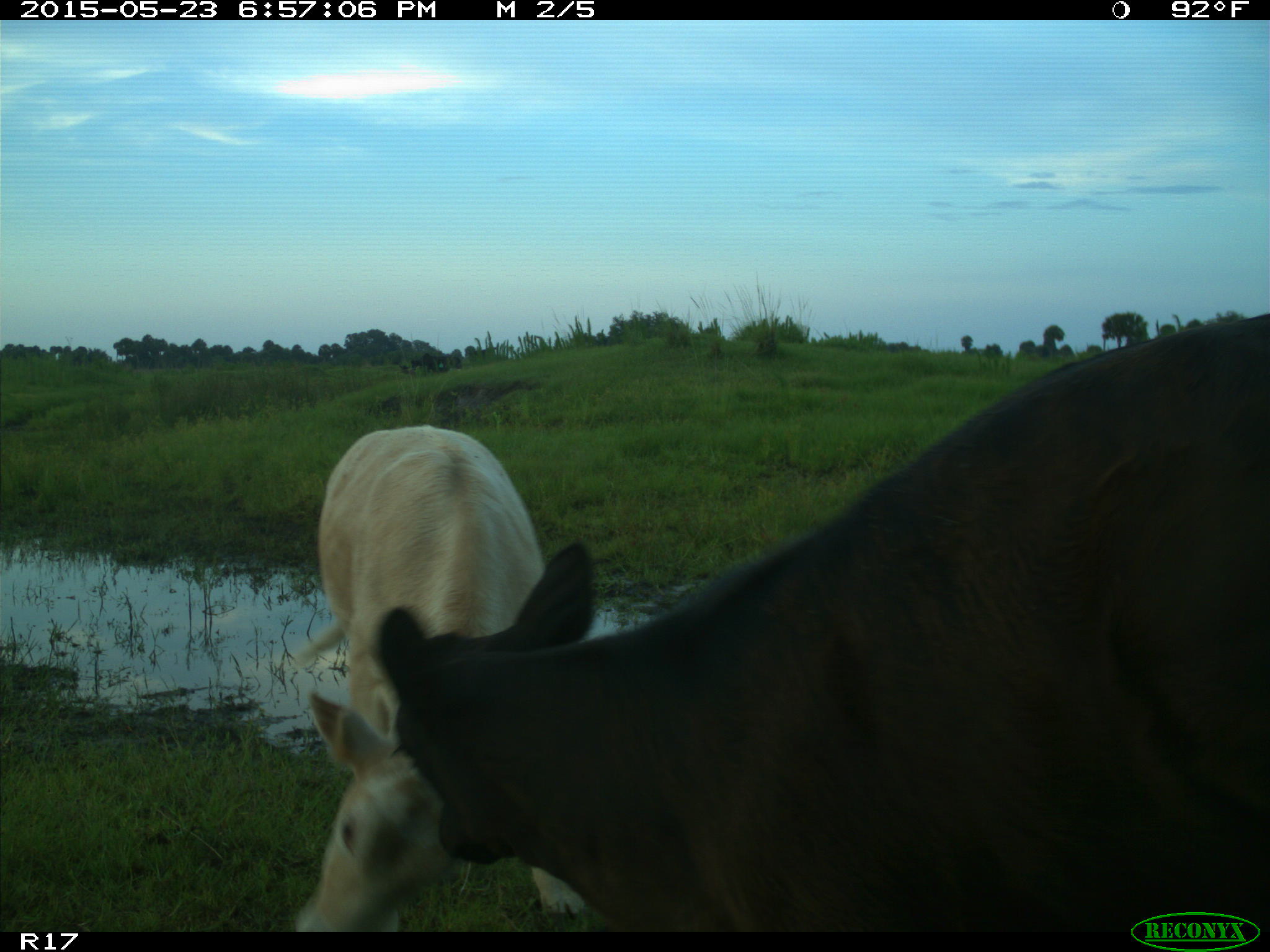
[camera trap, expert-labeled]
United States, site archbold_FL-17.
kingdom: Animalia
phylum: Chordata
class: Mammalia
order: Artiodactyla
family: Bovidae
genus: Bos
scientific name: Bos taurus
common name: domestic cow